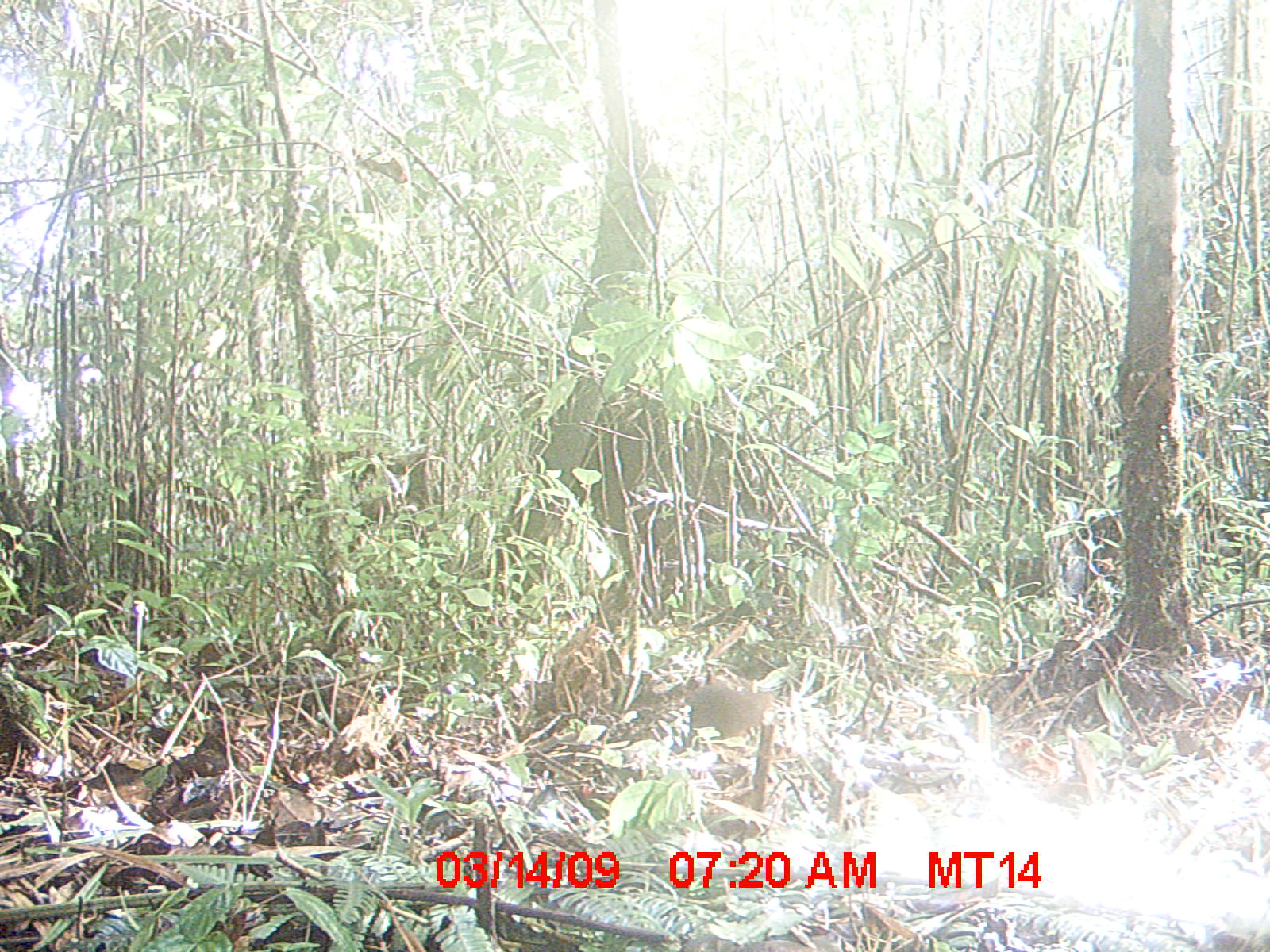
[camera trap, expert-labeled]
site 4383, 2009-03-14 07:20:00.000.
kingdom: Animalia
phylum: Chordata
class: Mammalia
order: Rodentia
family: Nesomyidae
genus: Nesomys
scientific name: Nesomys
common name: nesomys rodents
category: nesomys sp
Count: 1.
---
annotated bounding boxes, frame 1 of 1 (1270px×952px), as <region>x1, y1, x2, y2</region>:
nesomys sp: <region>683, 685, 776, 750</region>